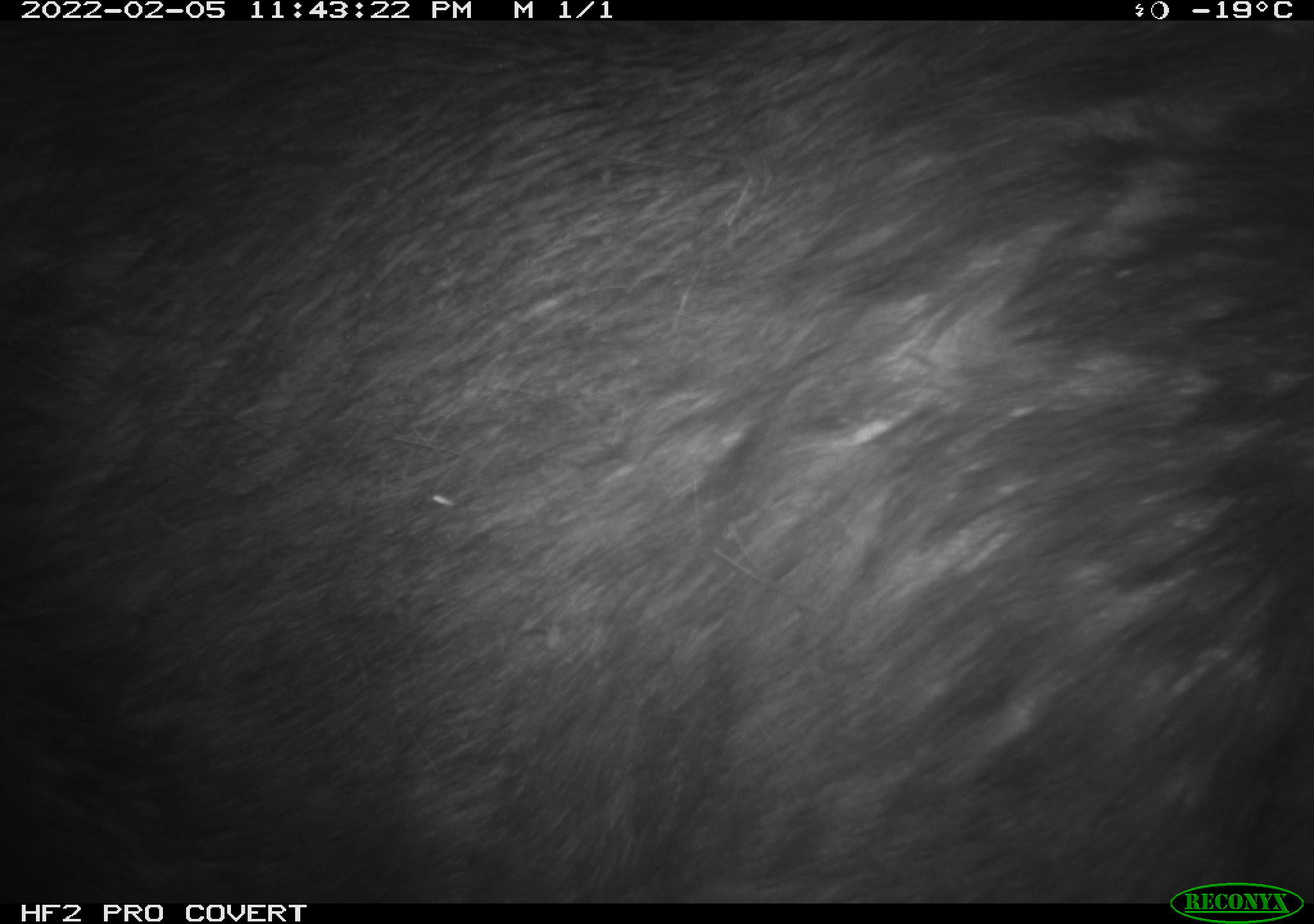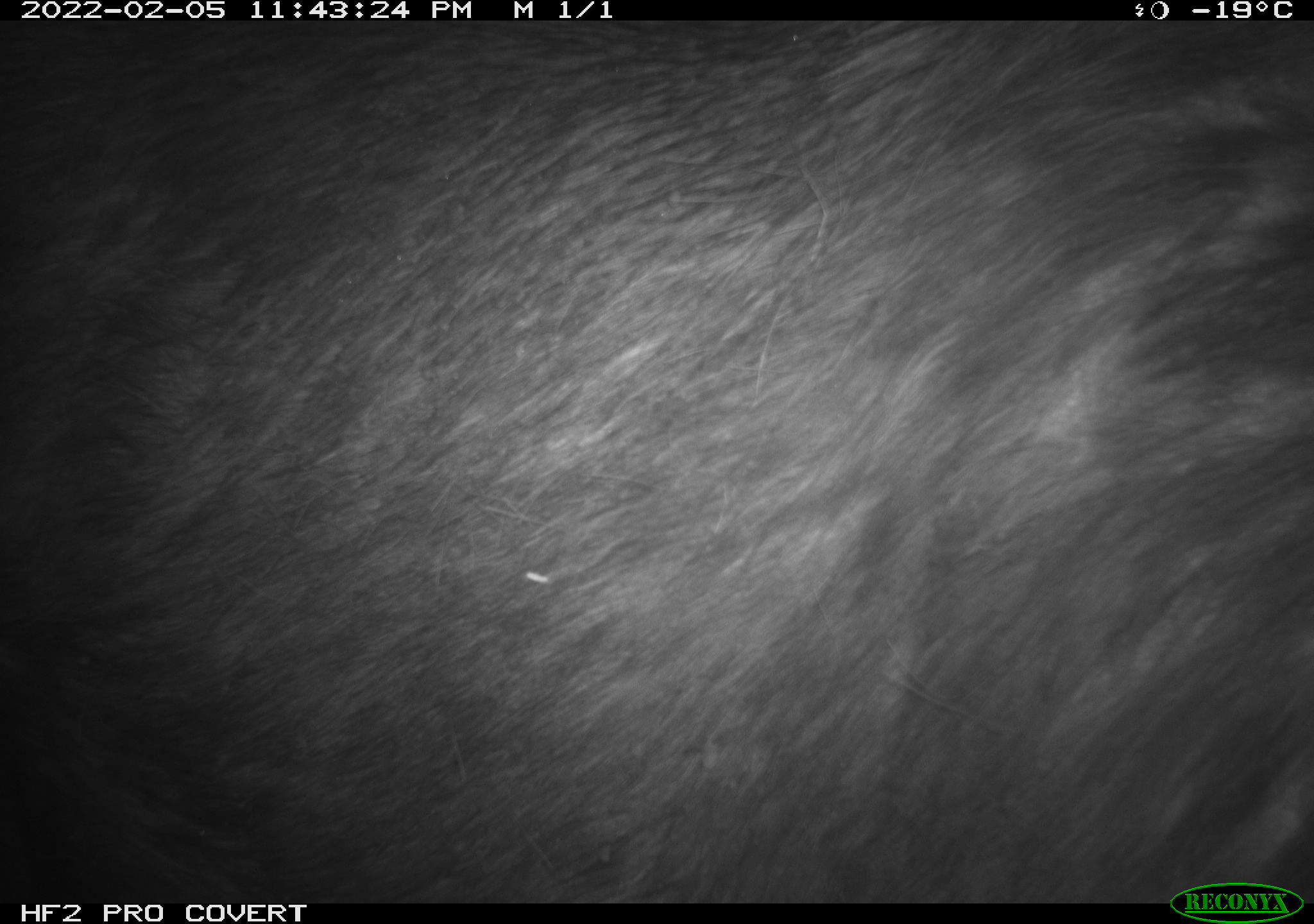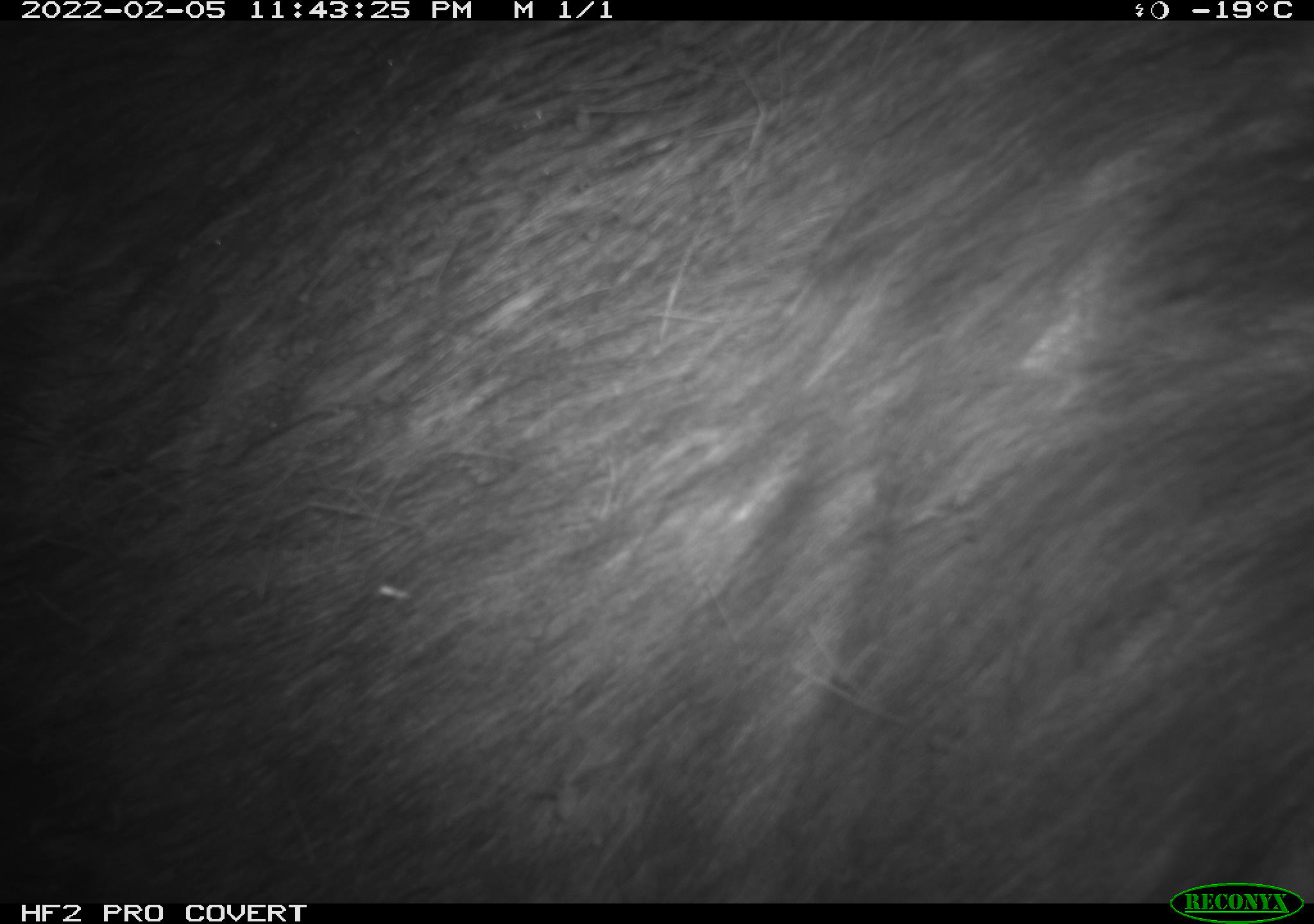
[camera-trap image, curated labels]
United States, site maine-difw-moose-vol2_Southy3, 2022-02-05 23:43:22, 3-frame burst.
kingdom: Animalia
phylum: Chordata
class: Mammalia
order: Artiodactyla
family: Cervidae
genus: Alces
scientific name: Alces alces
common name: moose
Moose (Alces alces).